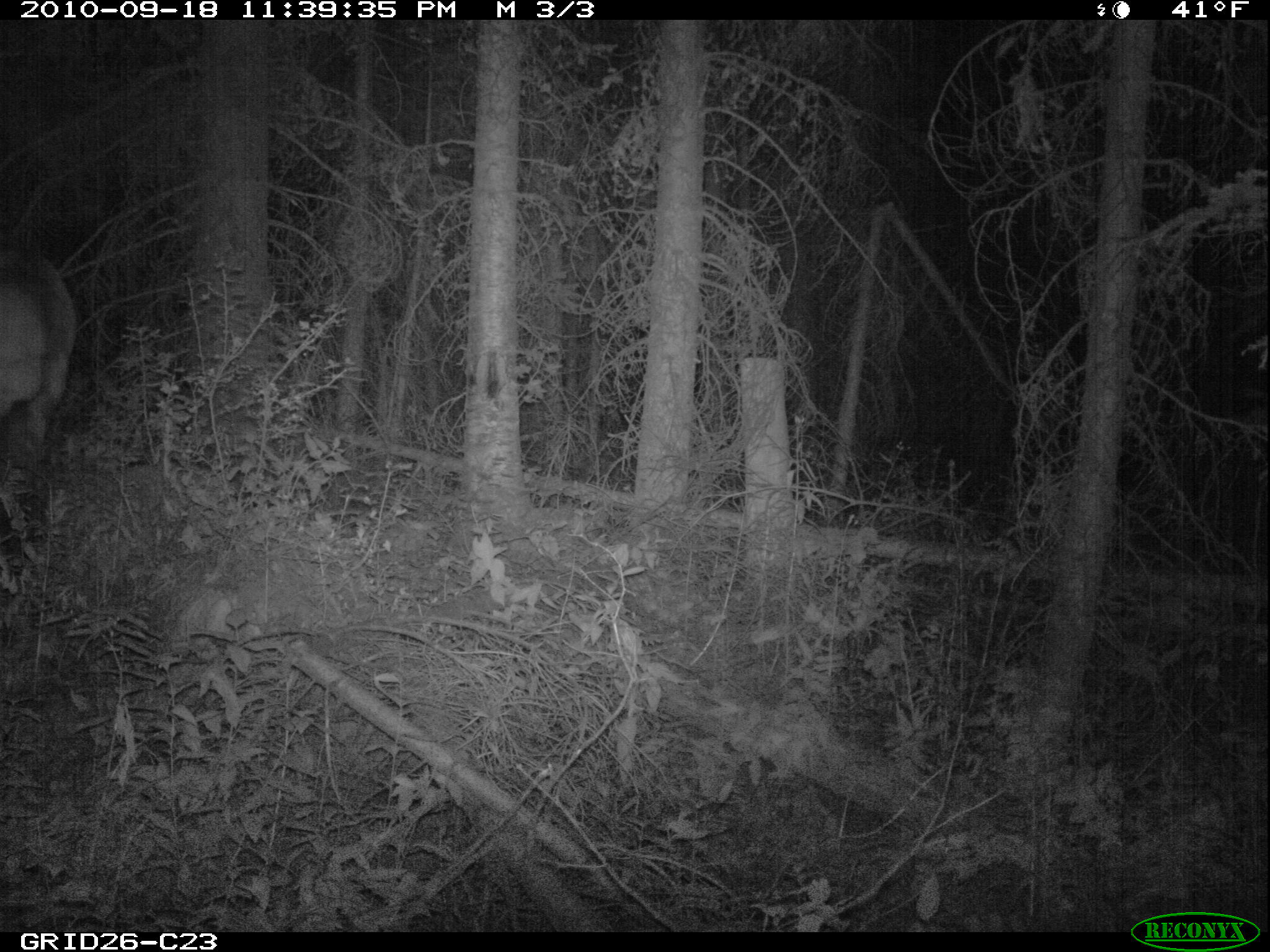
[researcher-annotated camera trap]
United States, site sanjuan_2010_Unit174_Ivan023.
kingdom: Animalia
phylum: Chordata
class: Mammalia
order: Artiodactyla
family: Cervidae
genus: Cervus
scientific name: Cervus elaphus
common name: red deer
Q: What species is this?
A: Cervus elaphus (red deer).